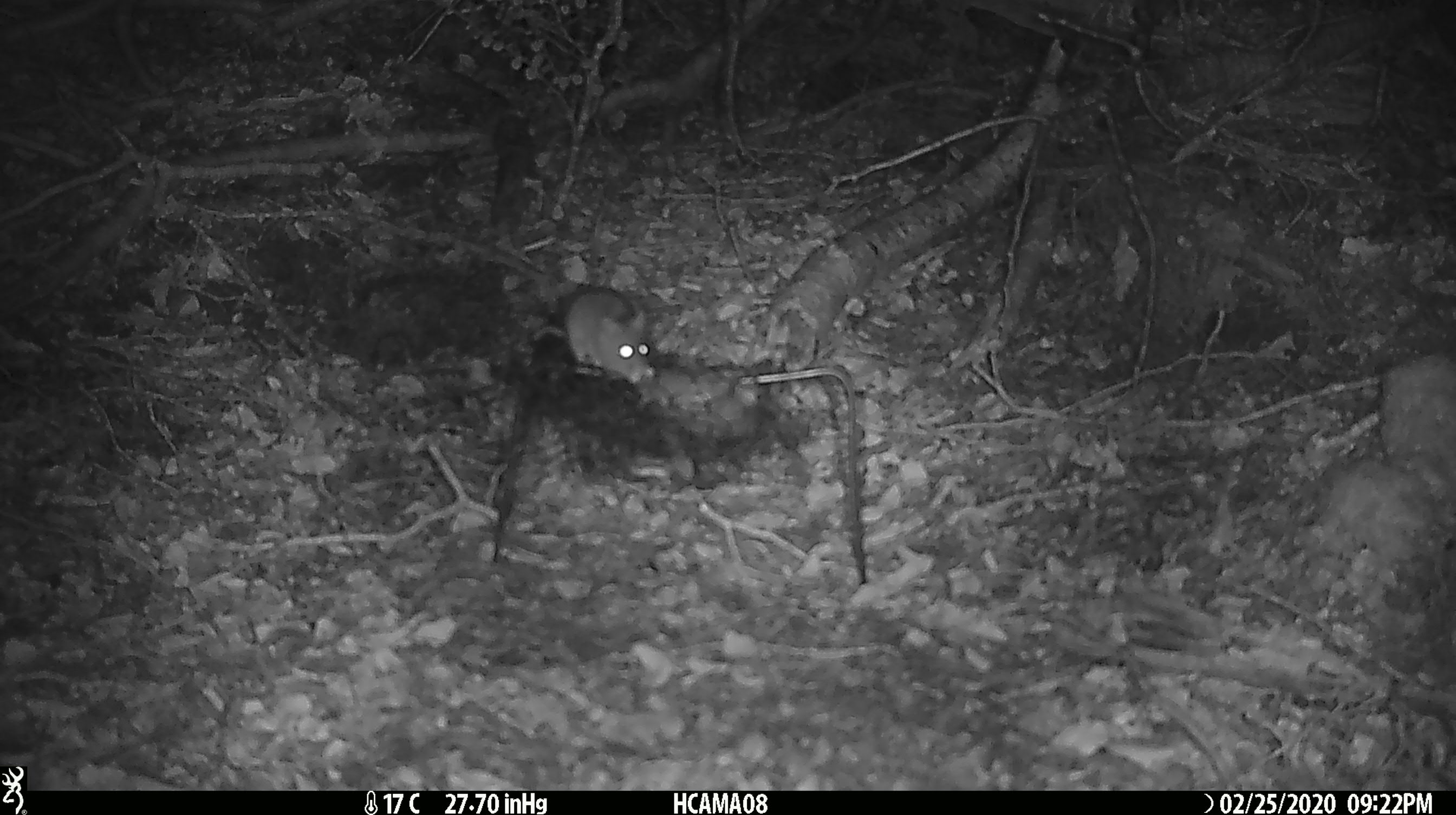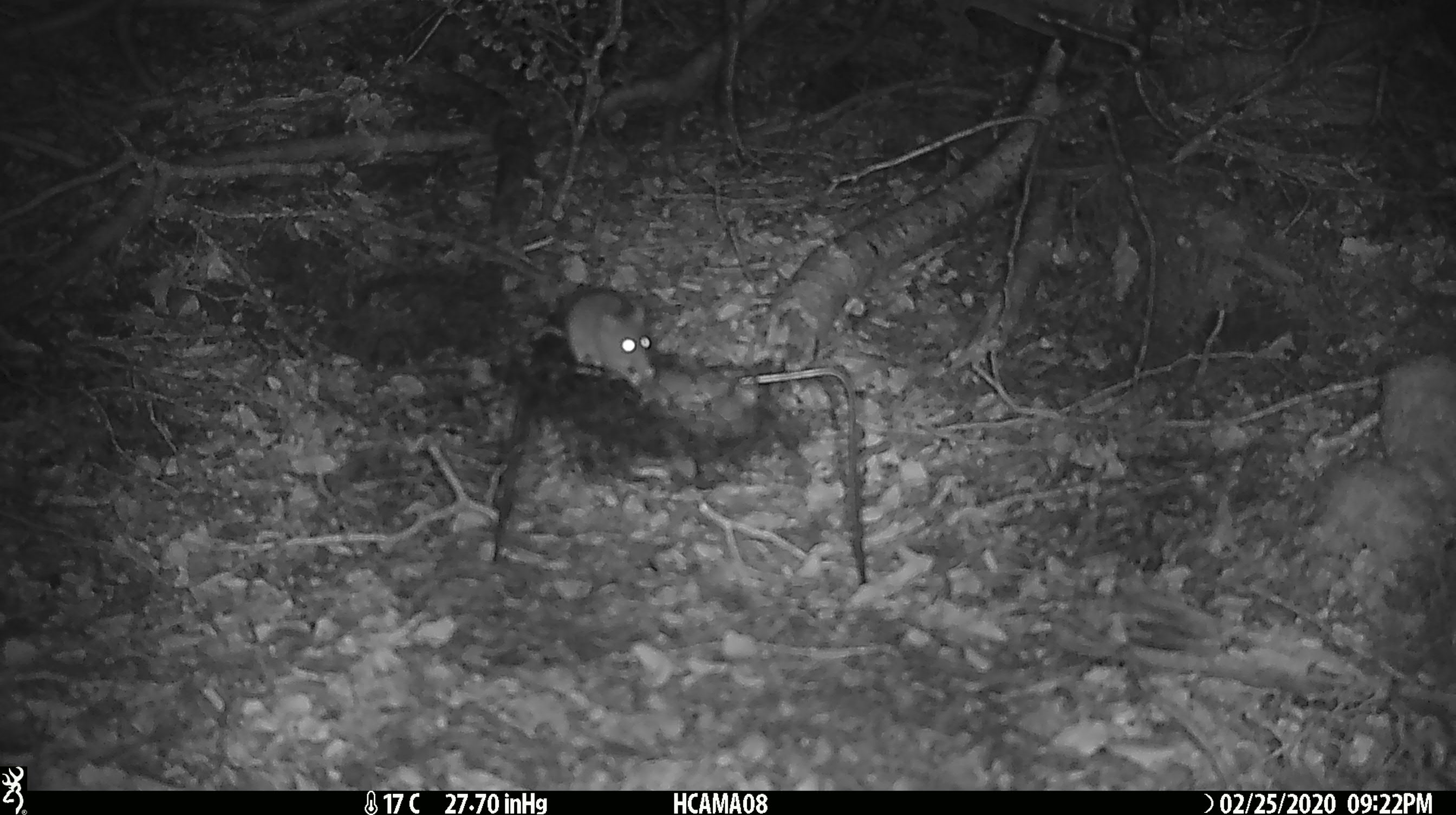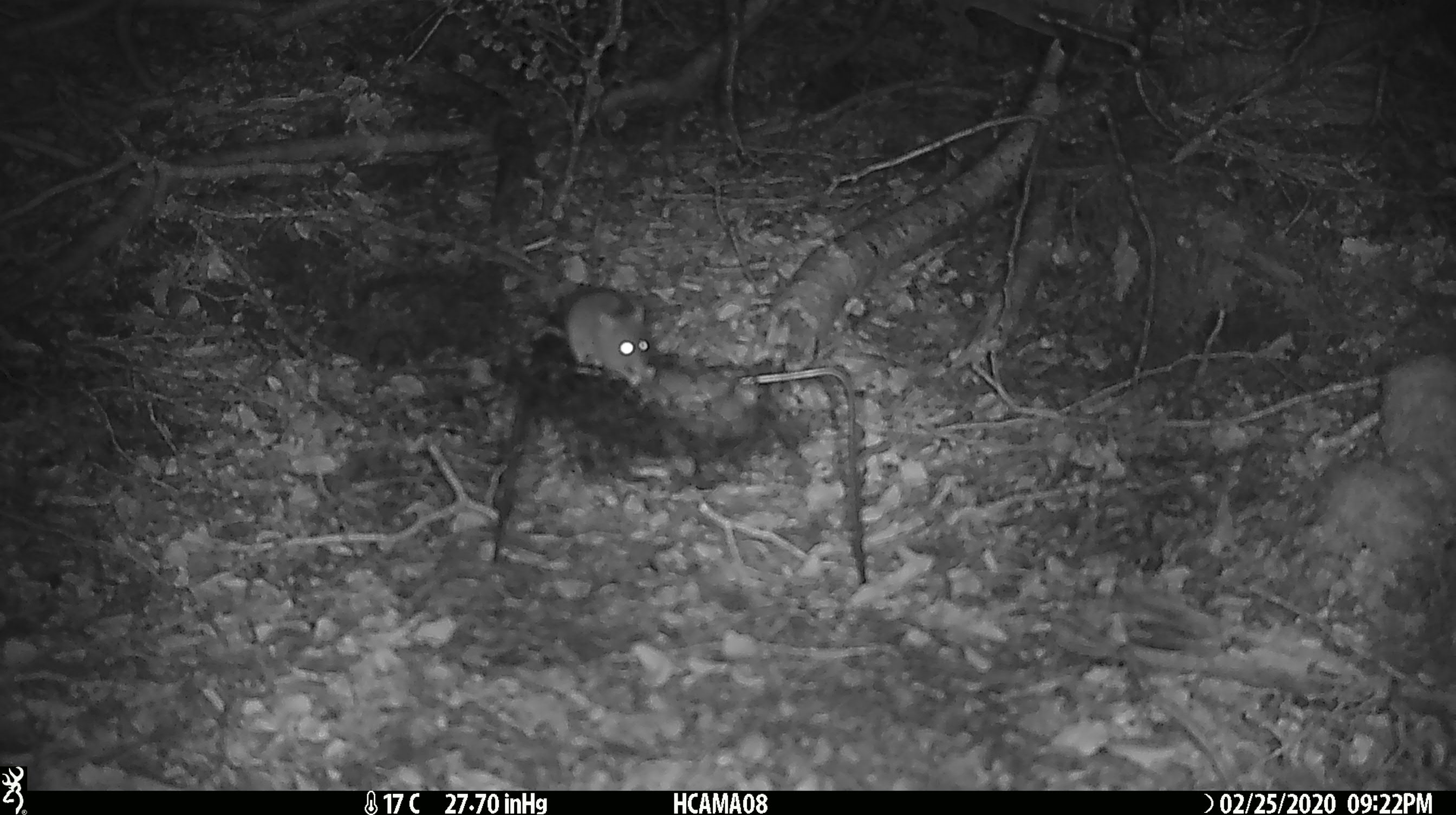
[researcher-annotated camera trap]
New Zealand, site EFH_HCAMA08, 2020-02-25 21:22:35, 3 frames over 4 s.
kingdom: Animalia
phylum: Chordata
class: Mammalia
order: Rodentia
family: Muridae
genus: Mus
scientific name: Mus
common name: mouse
Mouse (Mus).